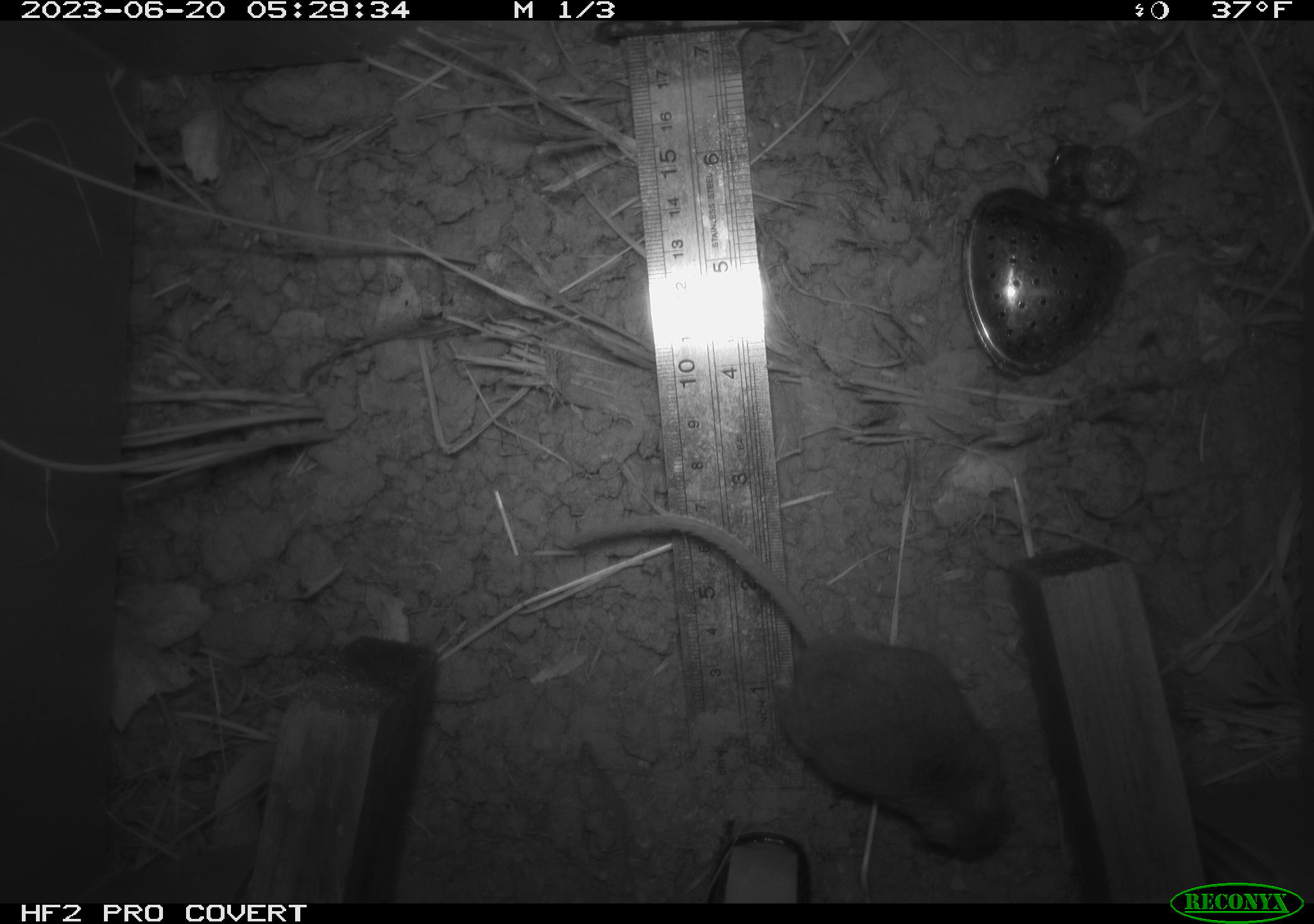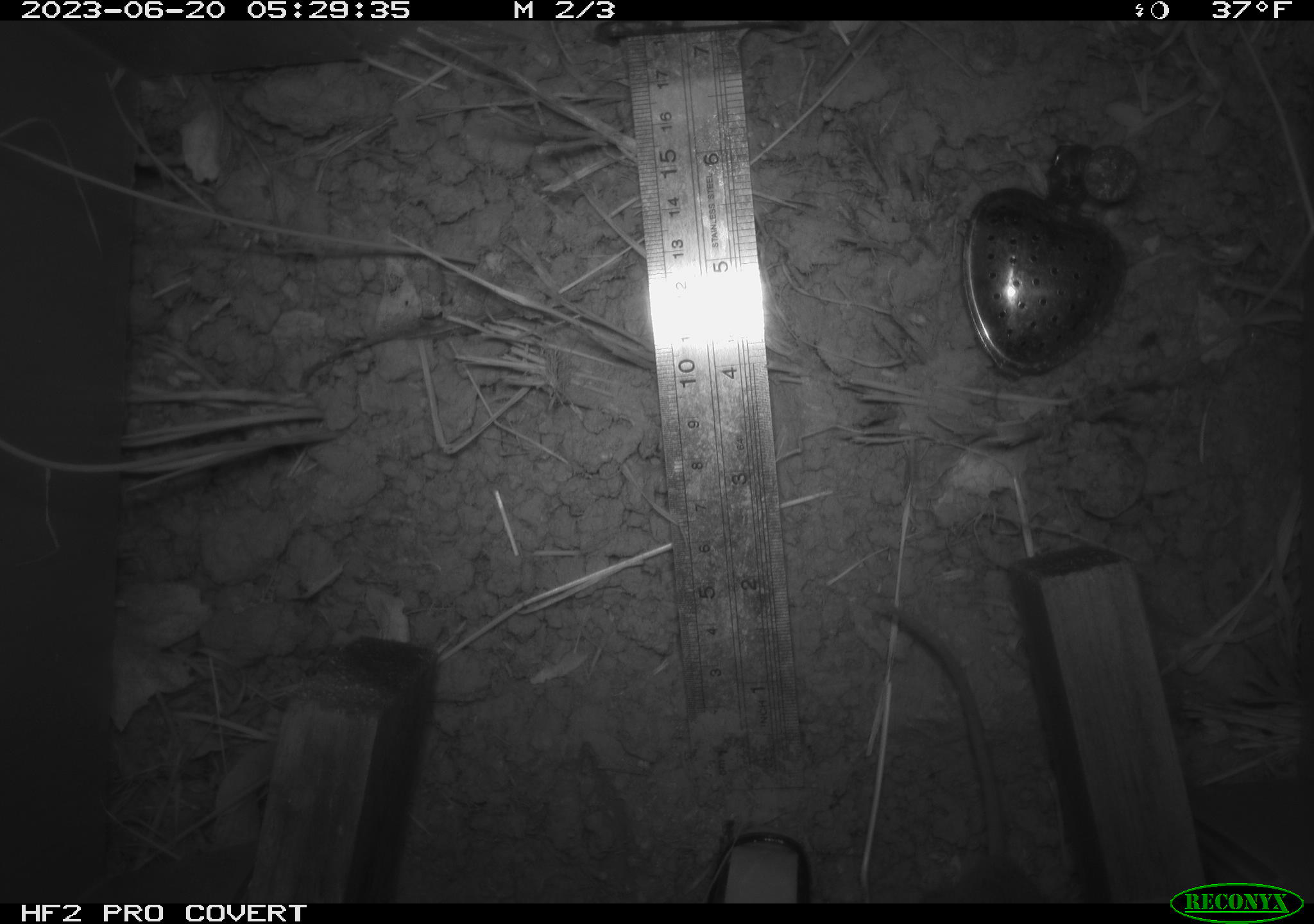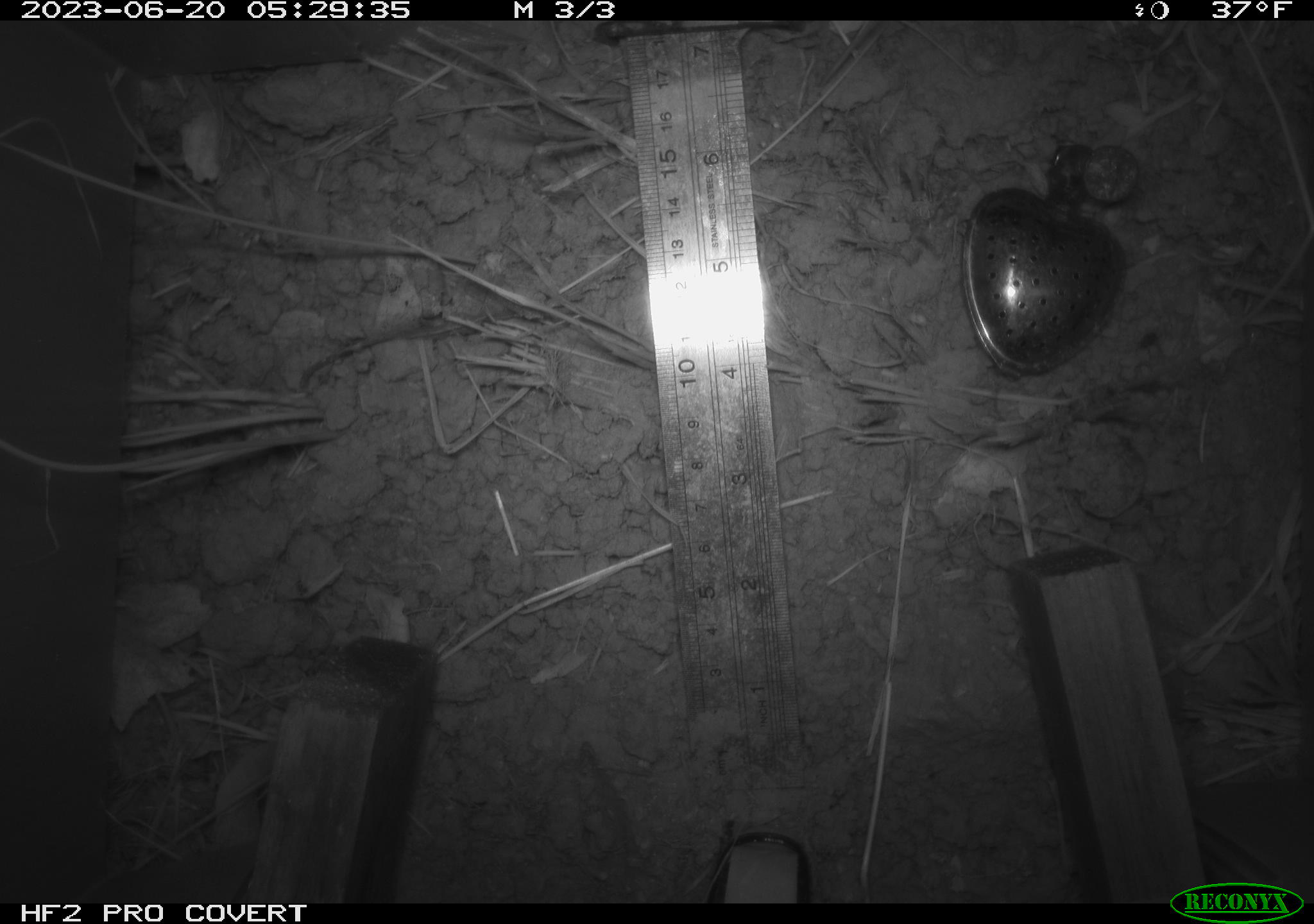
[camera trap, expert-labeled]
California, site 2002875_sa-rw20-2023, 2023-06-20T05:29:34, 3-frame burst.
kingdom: Animalia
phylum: Chordata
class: Mammalia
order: Rodentia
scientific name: Rodentia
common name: mouse species